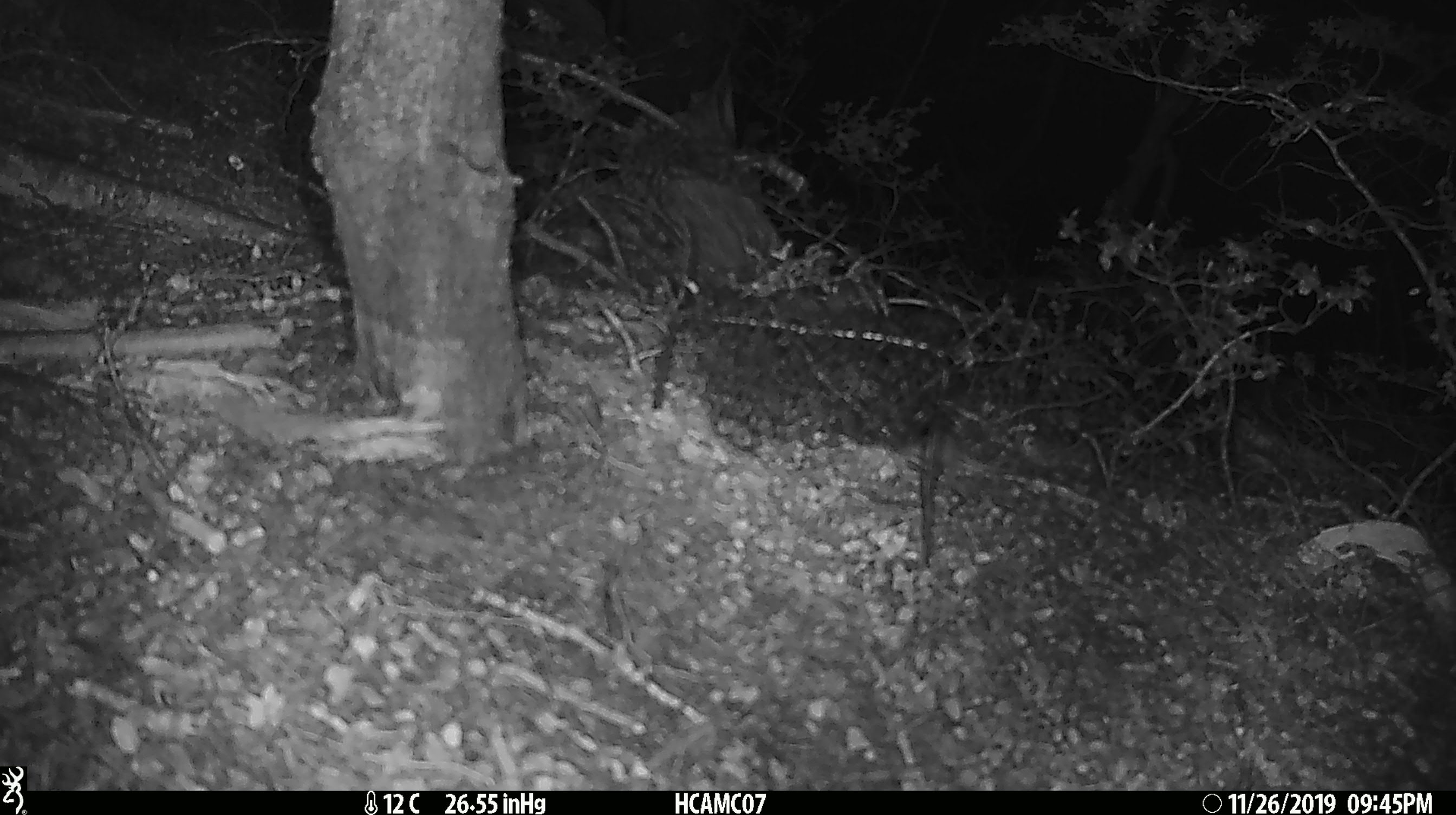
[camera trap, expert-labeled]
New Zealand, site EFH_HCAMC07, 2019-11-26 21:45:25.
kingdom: Animalia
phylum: Chordata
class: Mammalia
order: Rodentia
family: Muridae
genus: Mus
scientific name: Mus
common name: mouse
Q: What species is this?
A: Mouse (Mus).